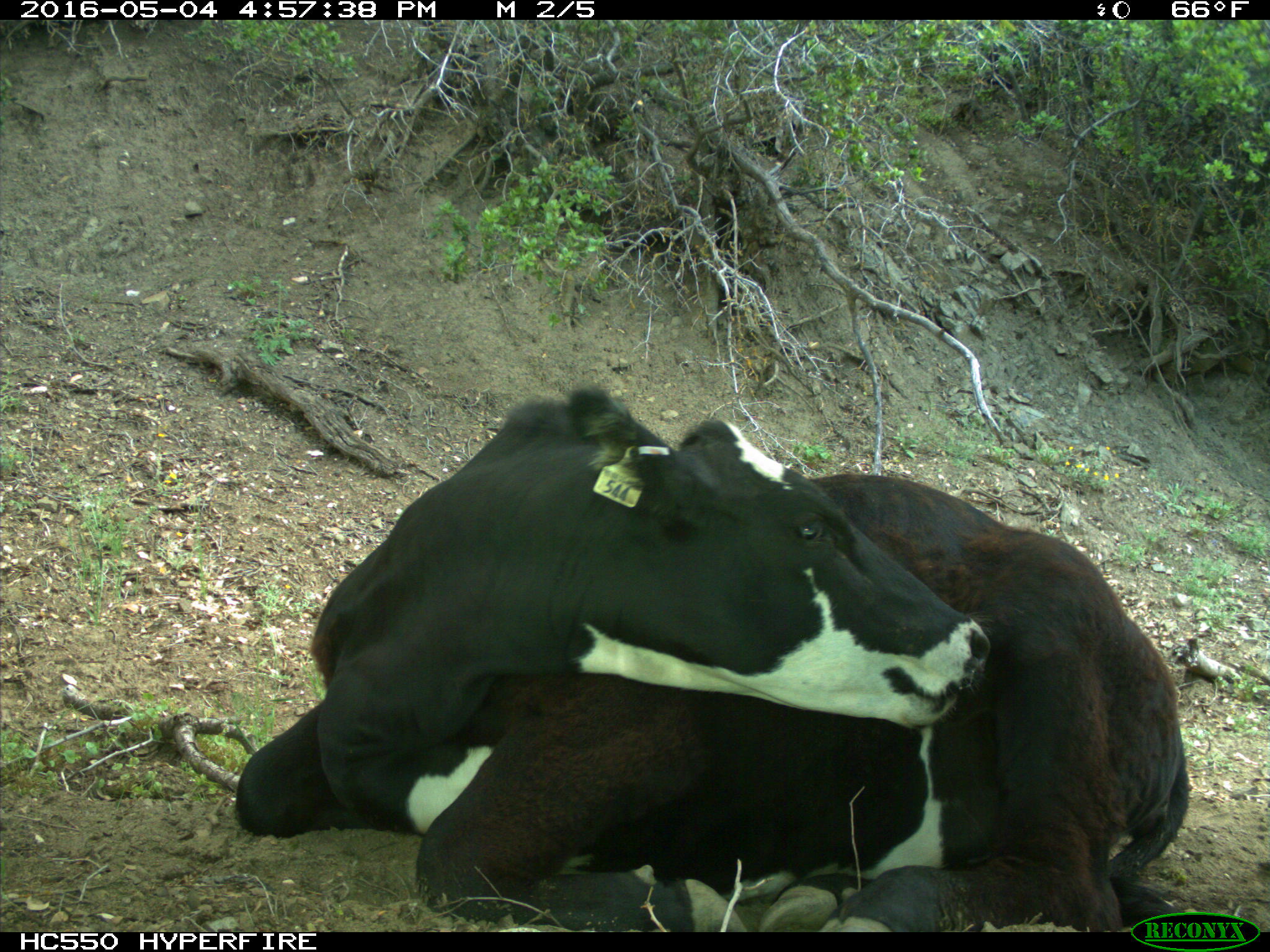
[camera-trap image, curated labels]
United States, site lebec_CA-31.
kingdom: Animalia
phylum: Chordata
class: Mammalia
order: Artiodactyla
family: Bovidae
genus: Bos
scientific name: Bos taurus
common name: domestic cow